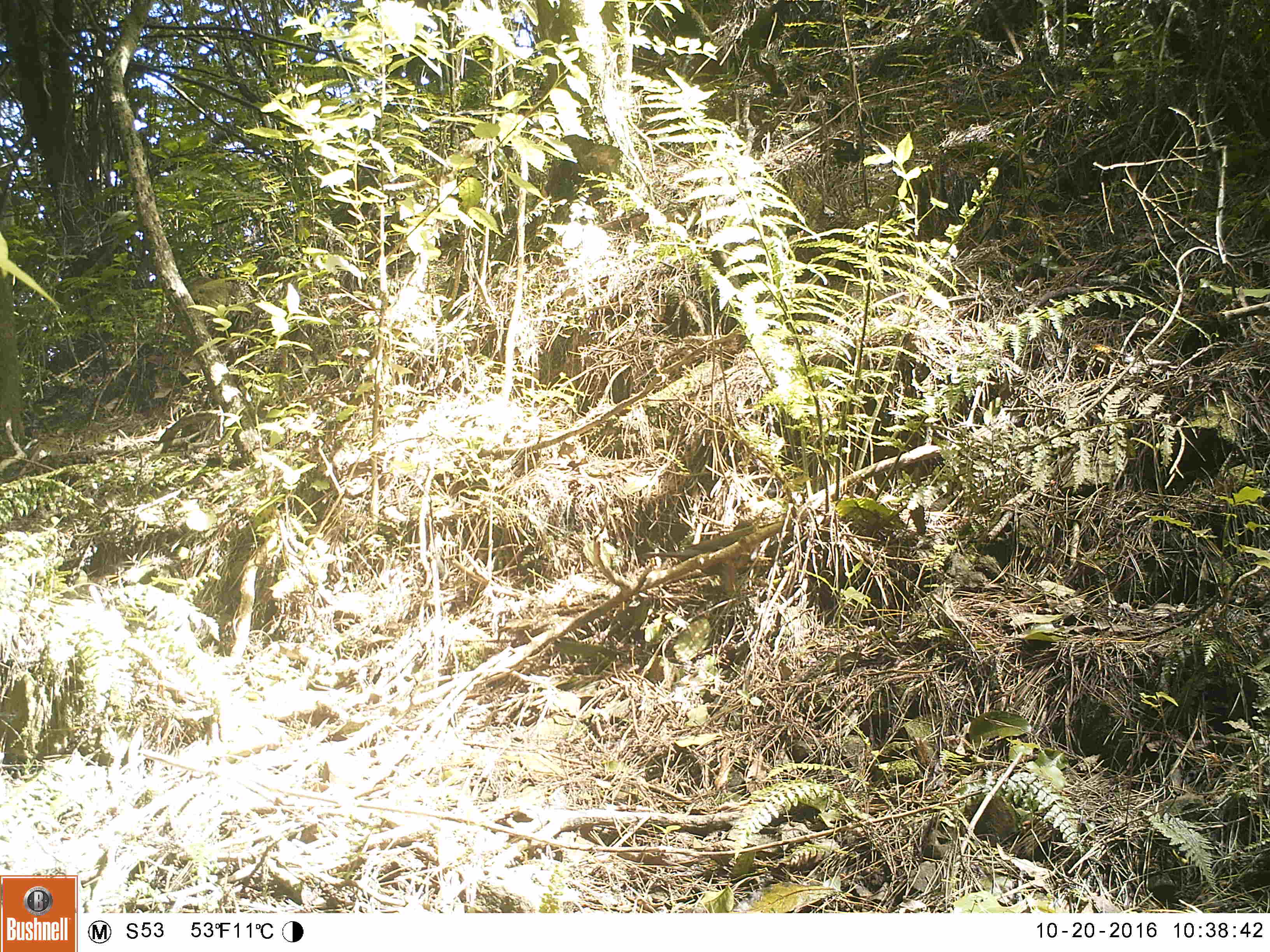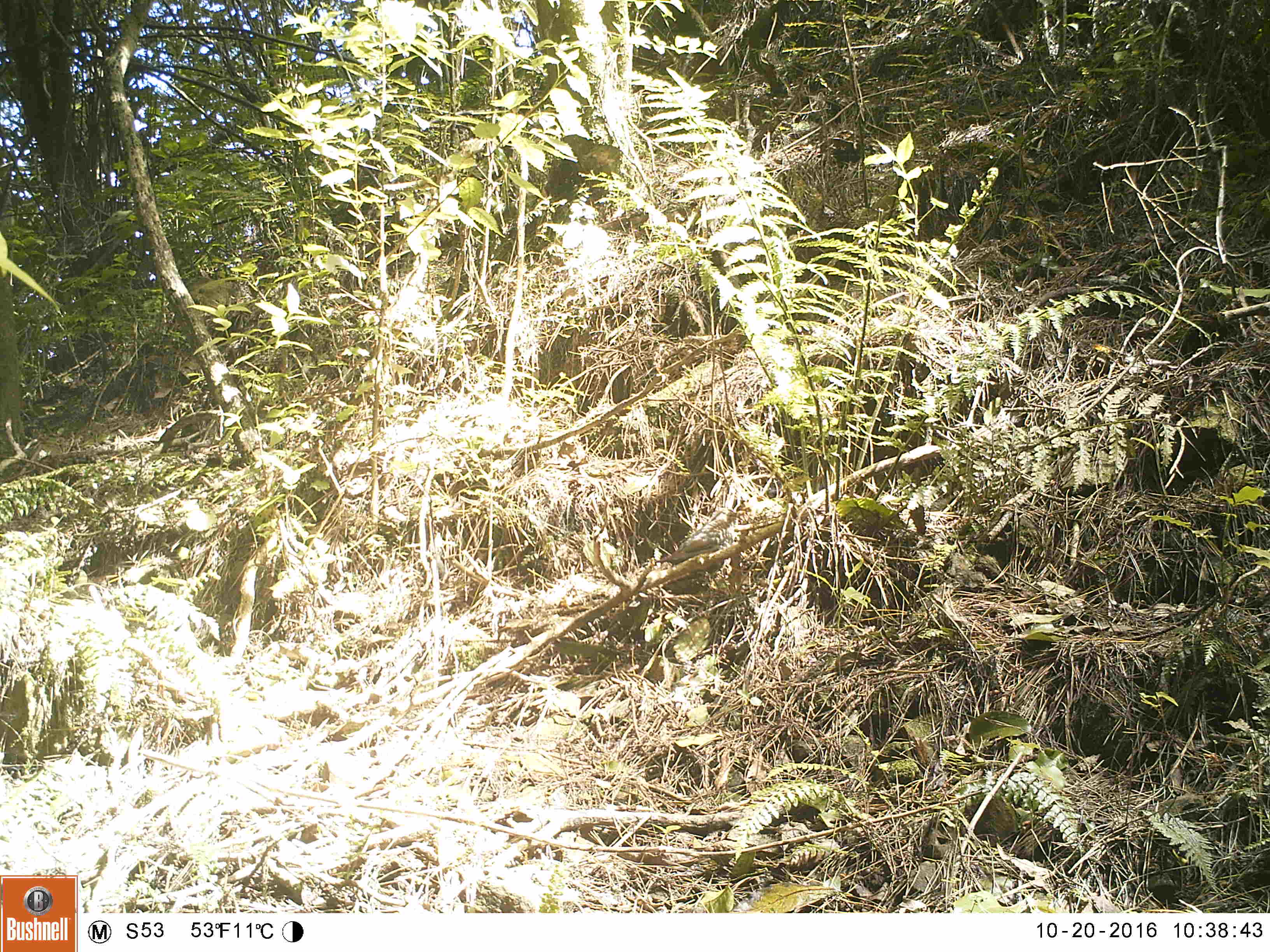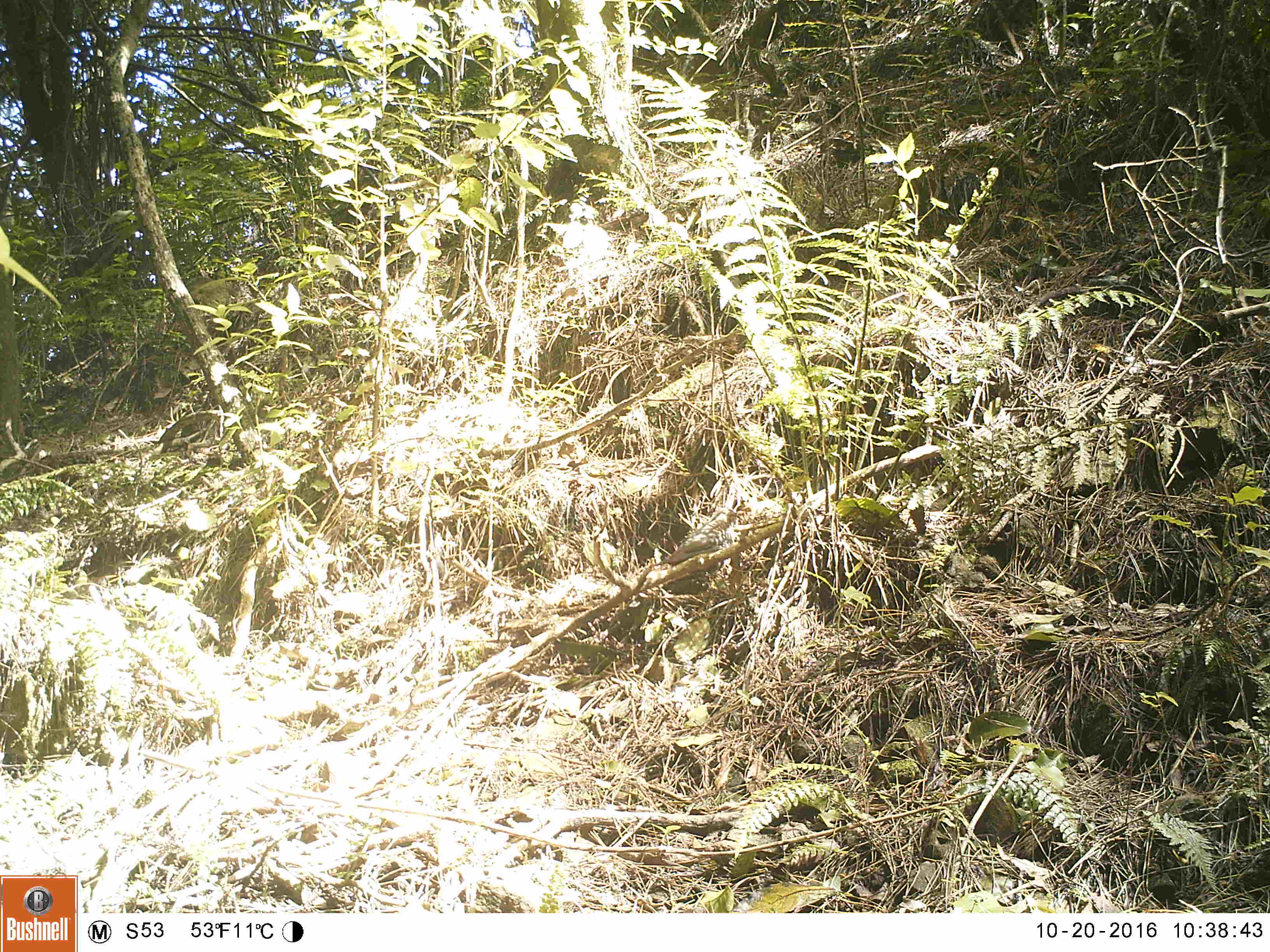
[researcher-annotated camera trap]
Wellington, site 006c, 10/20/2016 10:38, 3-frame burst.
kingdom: Animalia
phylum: Chordata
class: Aves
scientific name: Aves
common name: bird